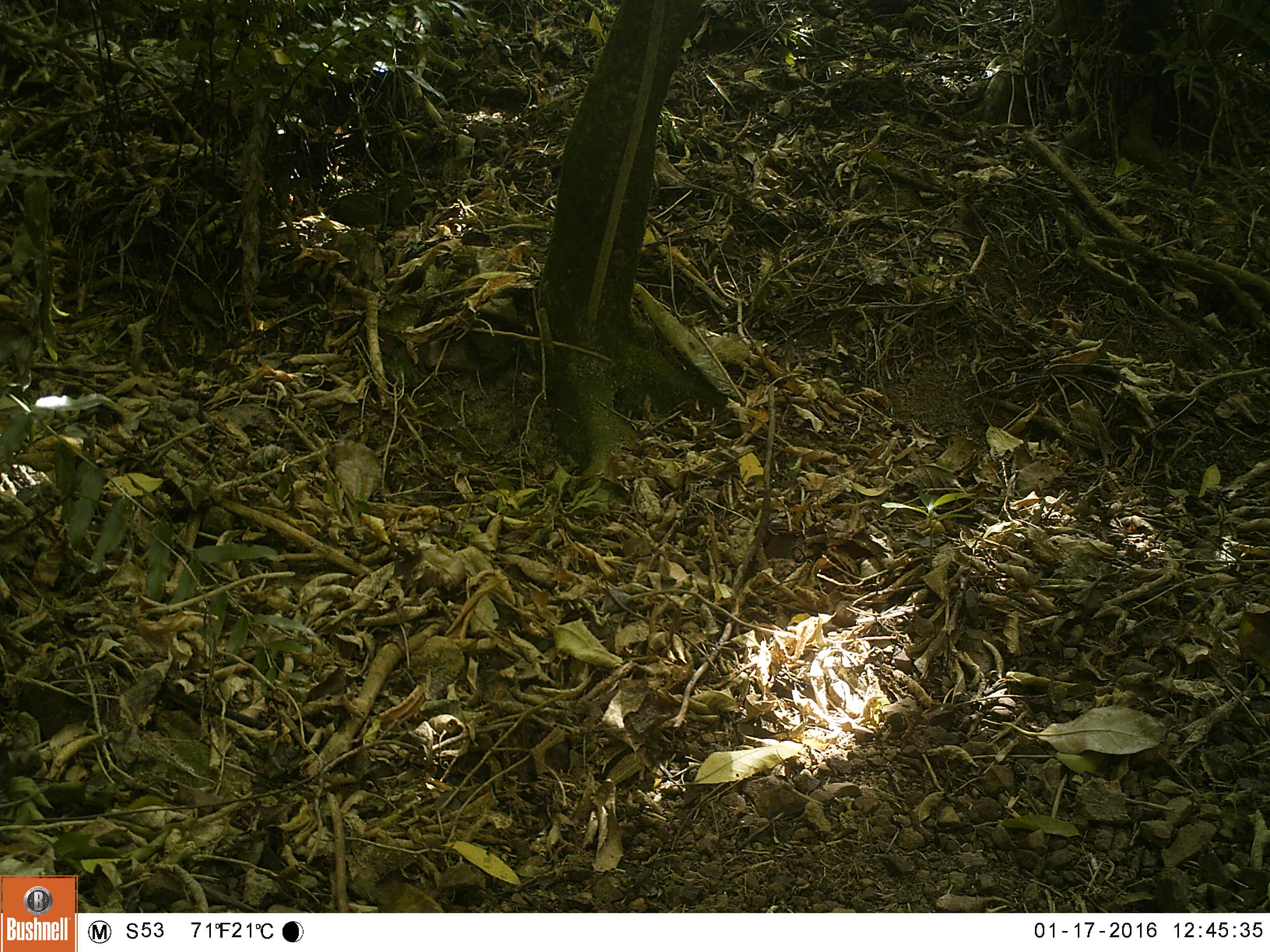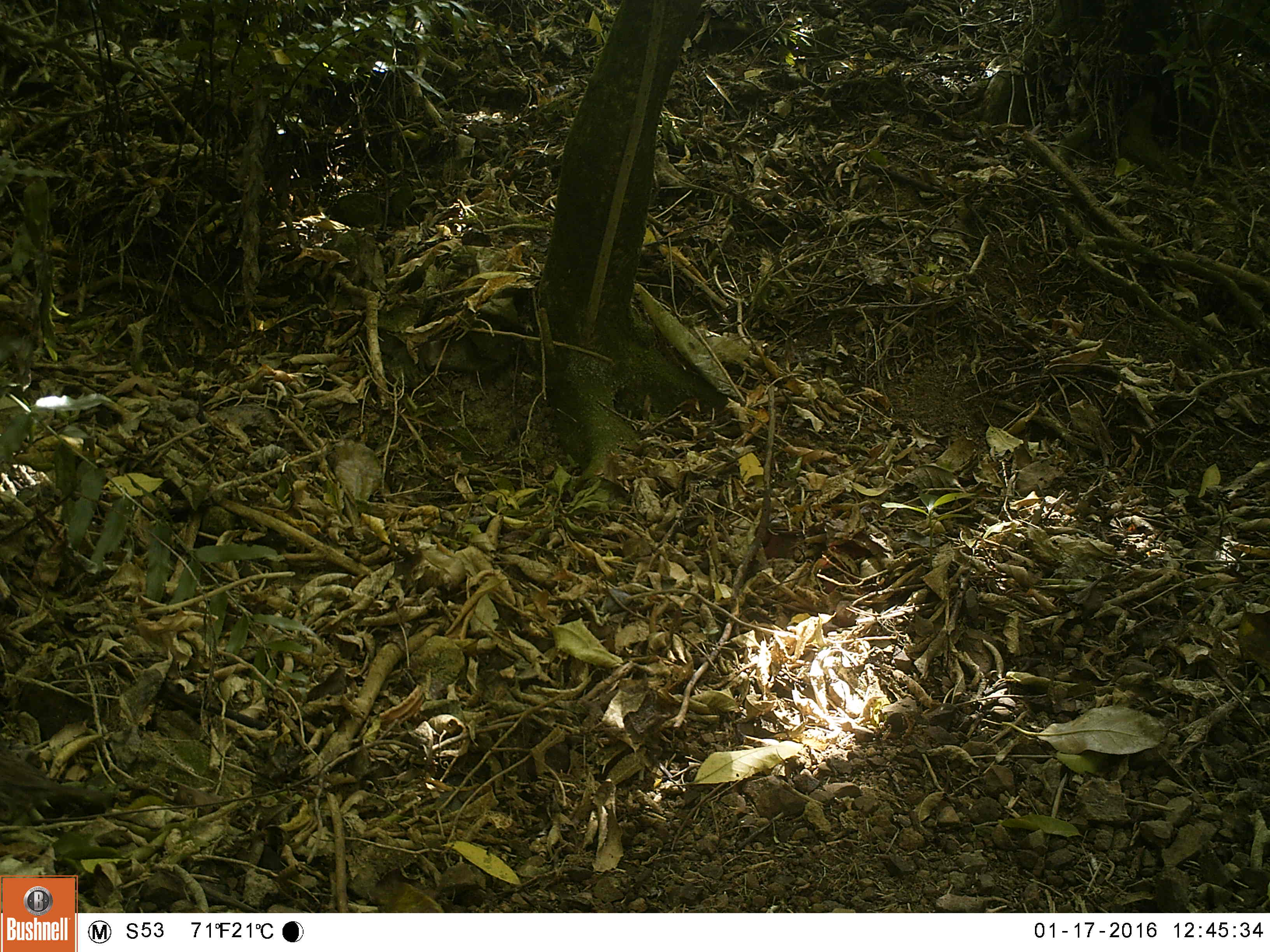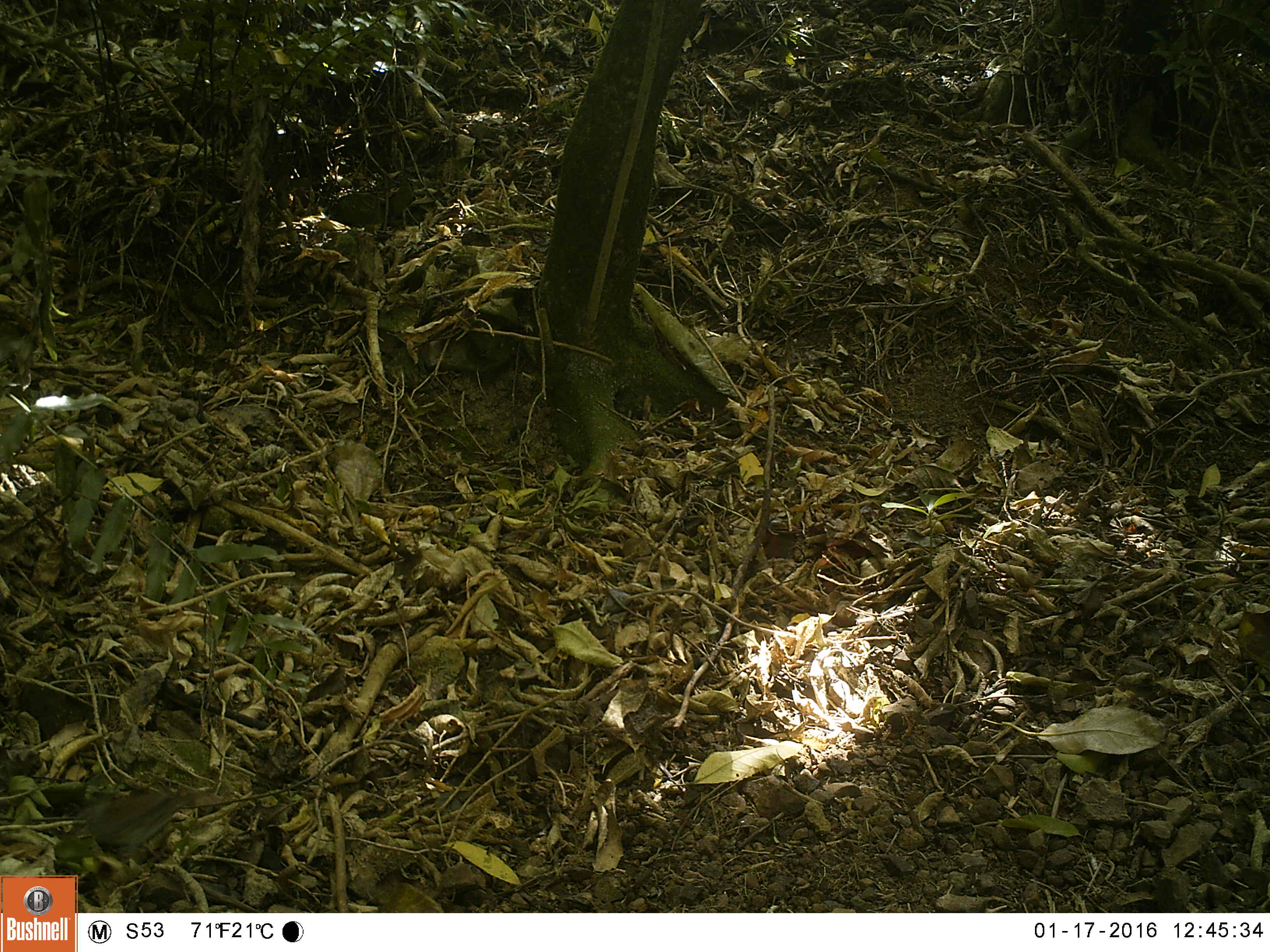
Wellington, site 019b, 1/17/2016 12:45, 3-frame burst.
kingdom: Animalia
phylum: Chordata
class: Aves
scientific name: Aves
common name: bird